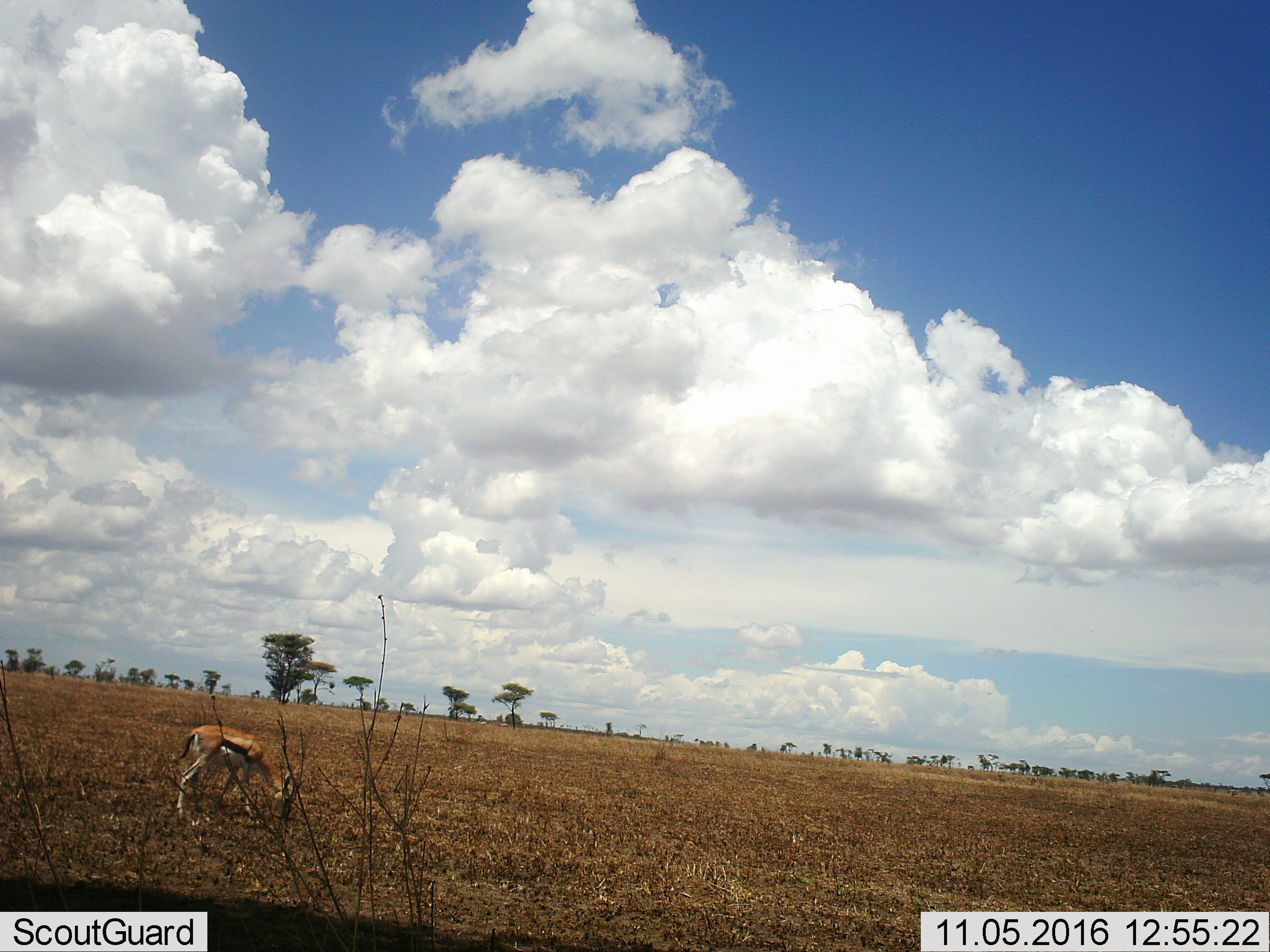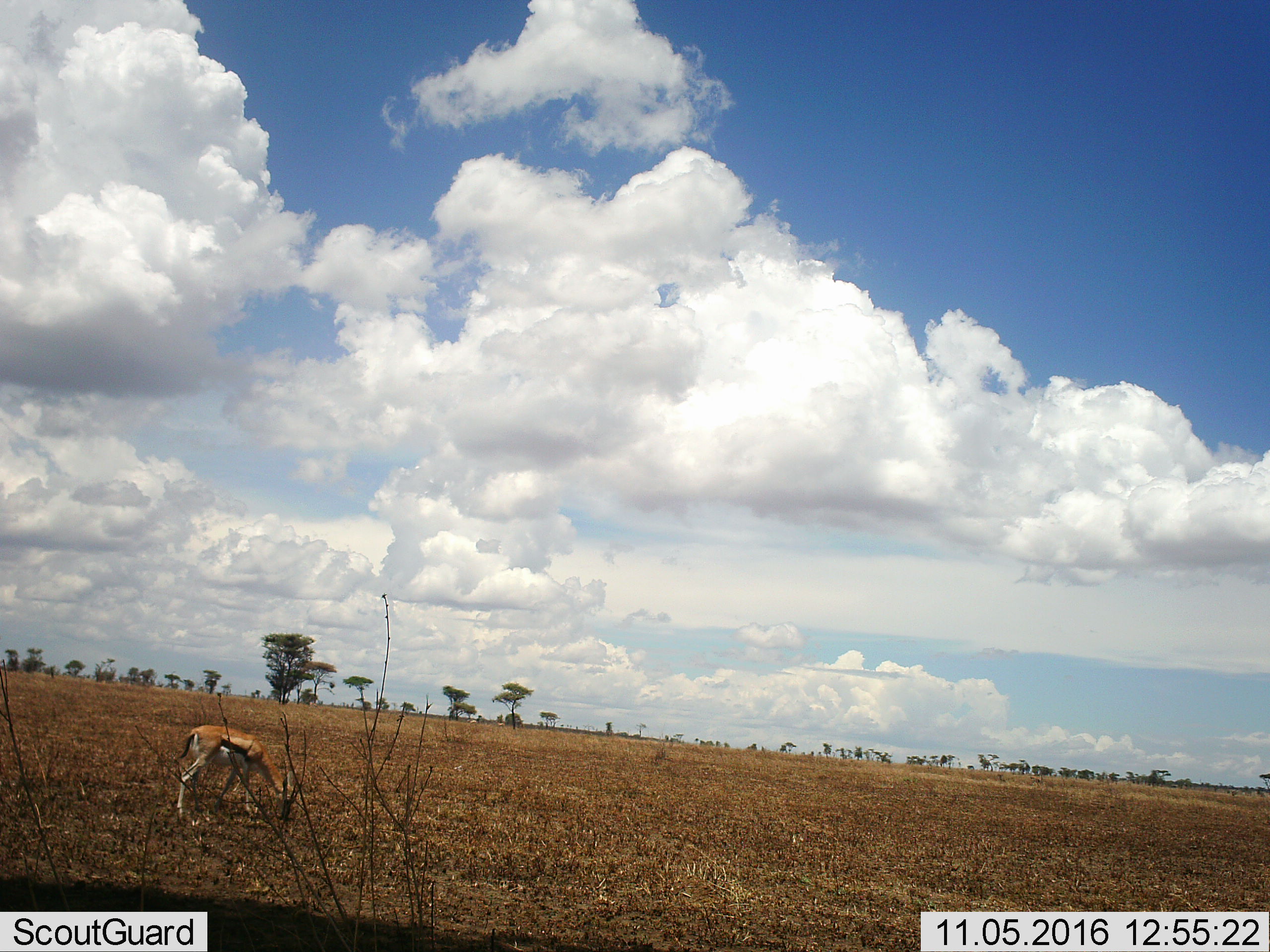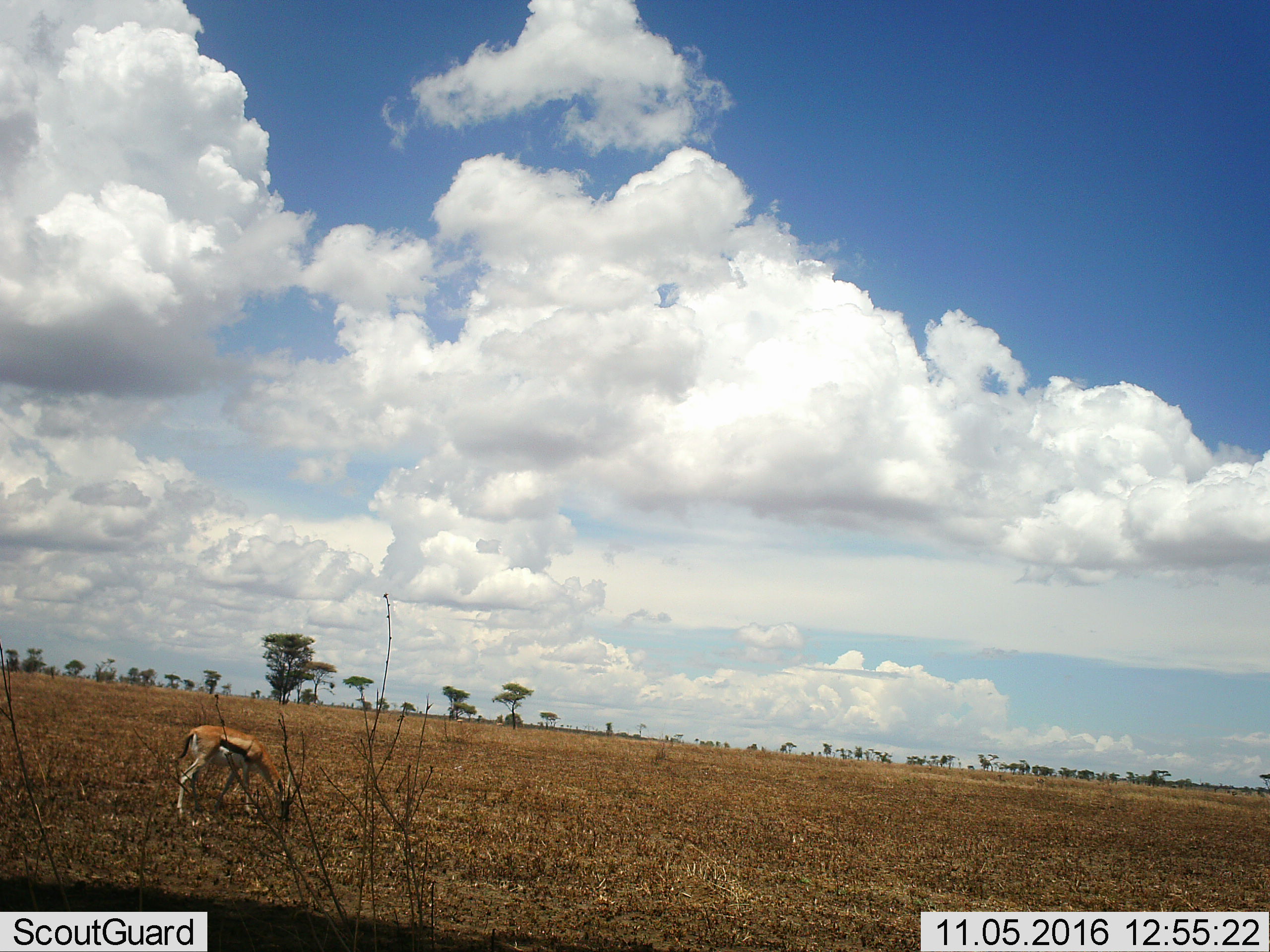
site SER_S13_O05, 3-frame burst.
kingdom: Animalia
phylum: Chordata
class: Mammalia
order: Artiodactyla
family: Bovidae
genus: Eudorcas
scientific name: Eudorcas thomsonii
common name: thomson's gazelle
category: gazellethomsons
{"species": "gazellethomsons (thomson's gazelle) (Eudorcas thomsonii)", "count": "1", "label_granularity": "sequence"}